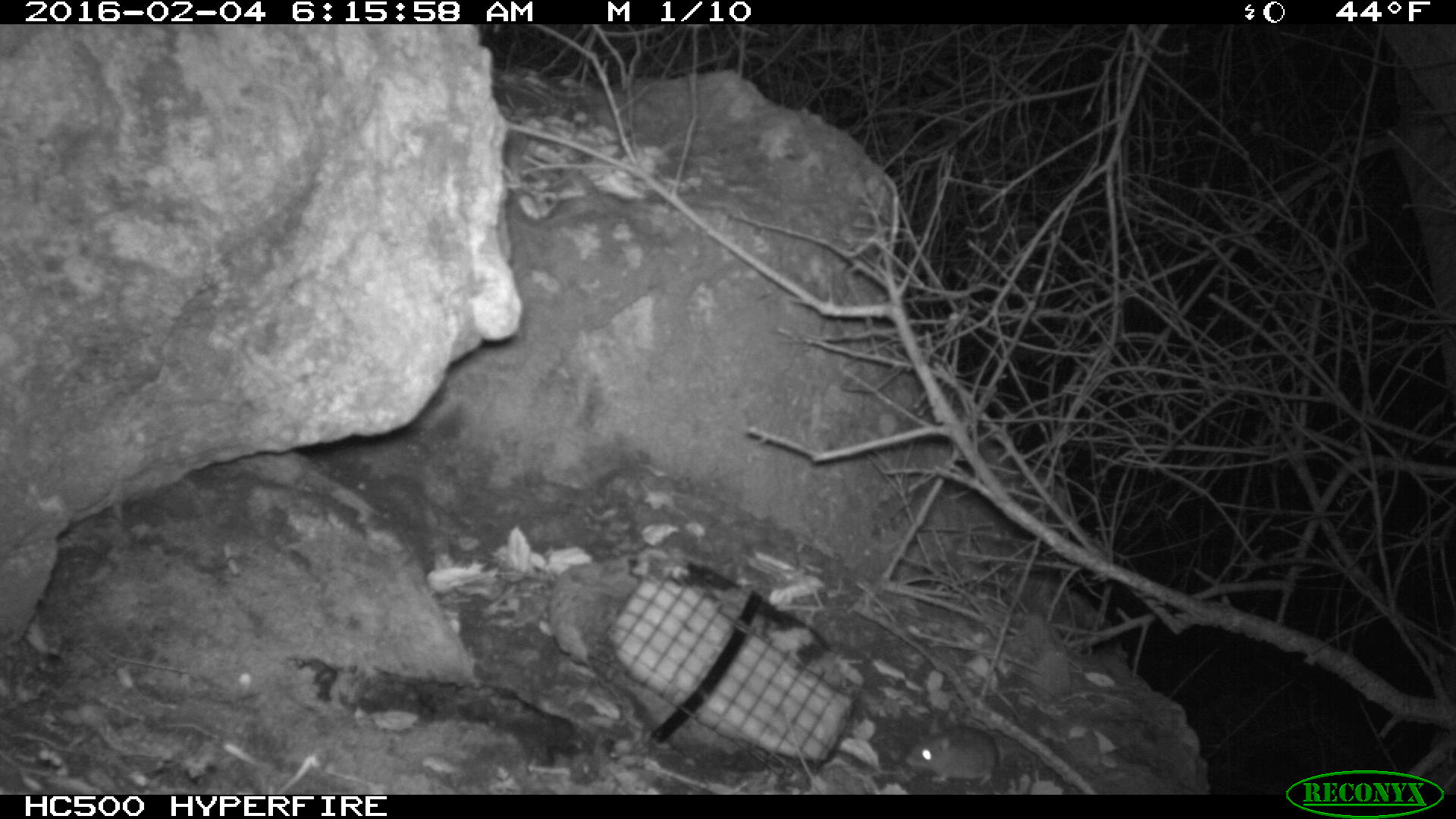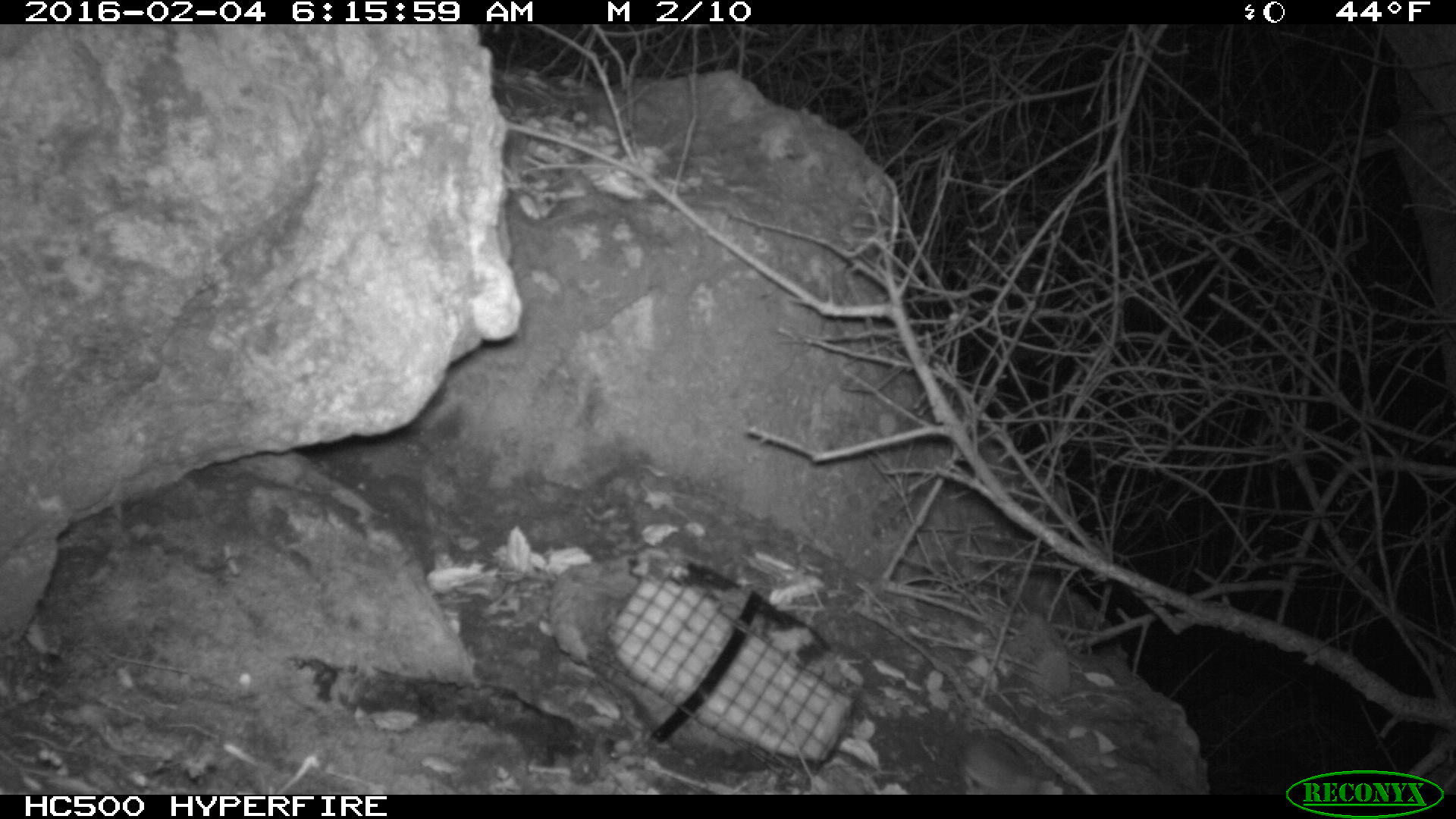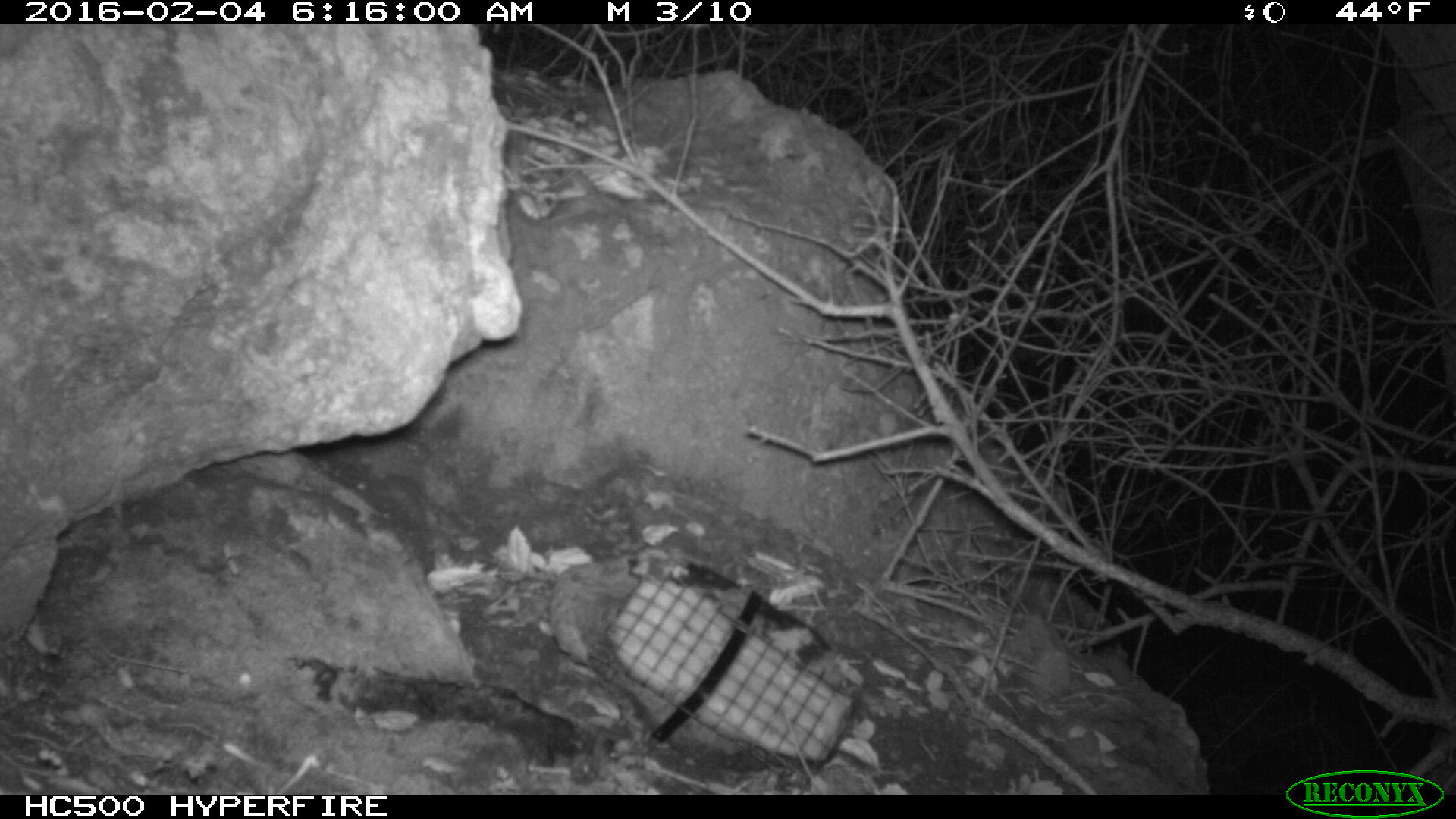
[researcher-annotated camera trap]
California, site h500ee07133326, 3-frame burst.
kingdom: Animalia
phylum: Chordata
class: Mammalia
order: Rodentia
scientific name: Rodentia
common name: rodent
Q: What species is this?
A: Rodent (Rodentia).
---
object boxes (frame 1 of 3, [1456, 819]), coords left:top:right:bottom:
rodent: 906:711:1003:783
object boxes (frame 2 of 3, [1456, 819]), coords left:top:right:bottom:
rodent: 956:726:1063:795